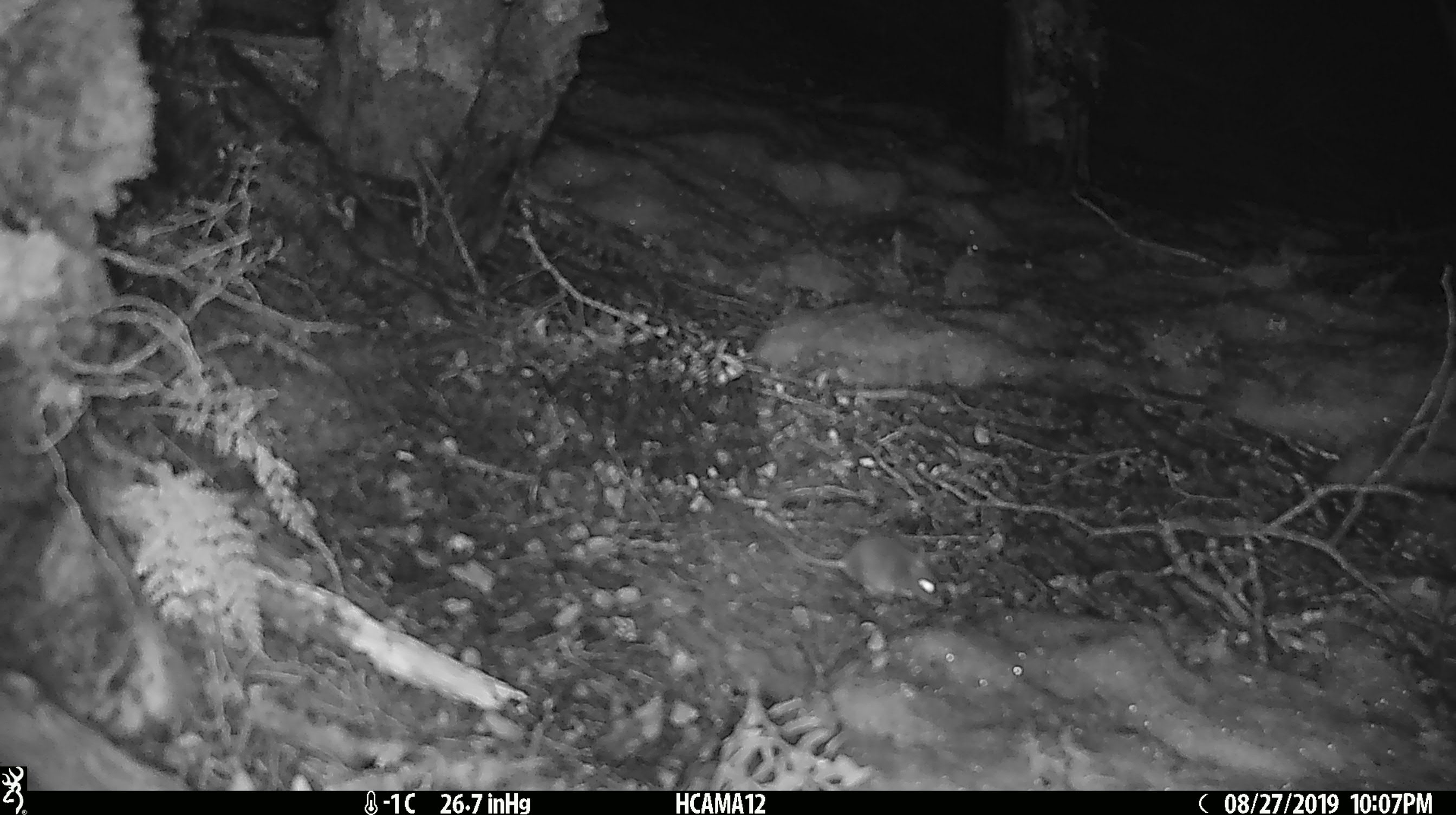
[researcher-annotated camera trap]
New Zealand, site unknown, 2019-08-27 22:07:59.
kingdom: Animalia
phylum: Chordata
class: Mammalia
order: Rodentia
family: Muridae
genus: Mus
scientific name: Mus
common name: mouse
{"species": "mouse (Mus)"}